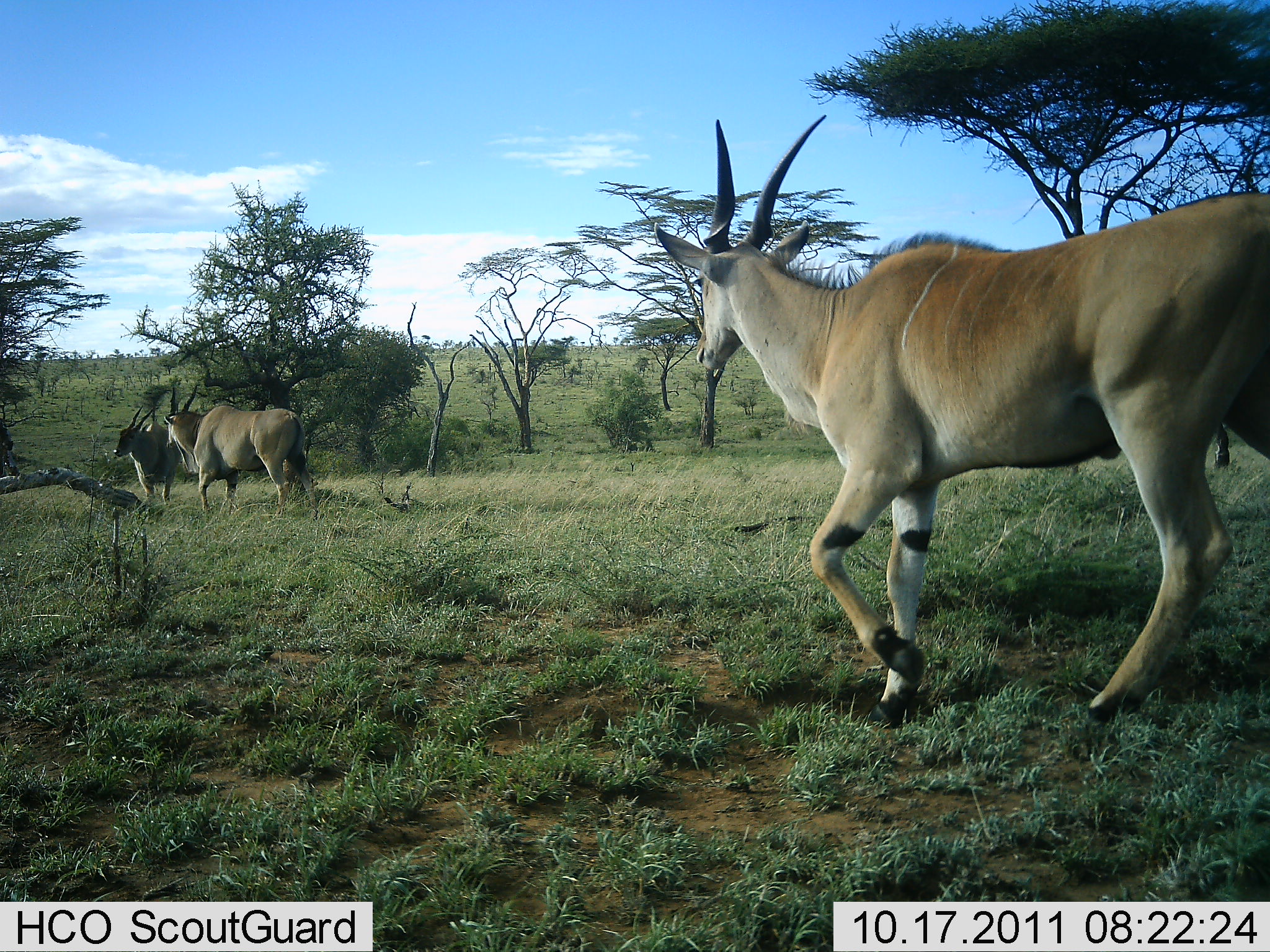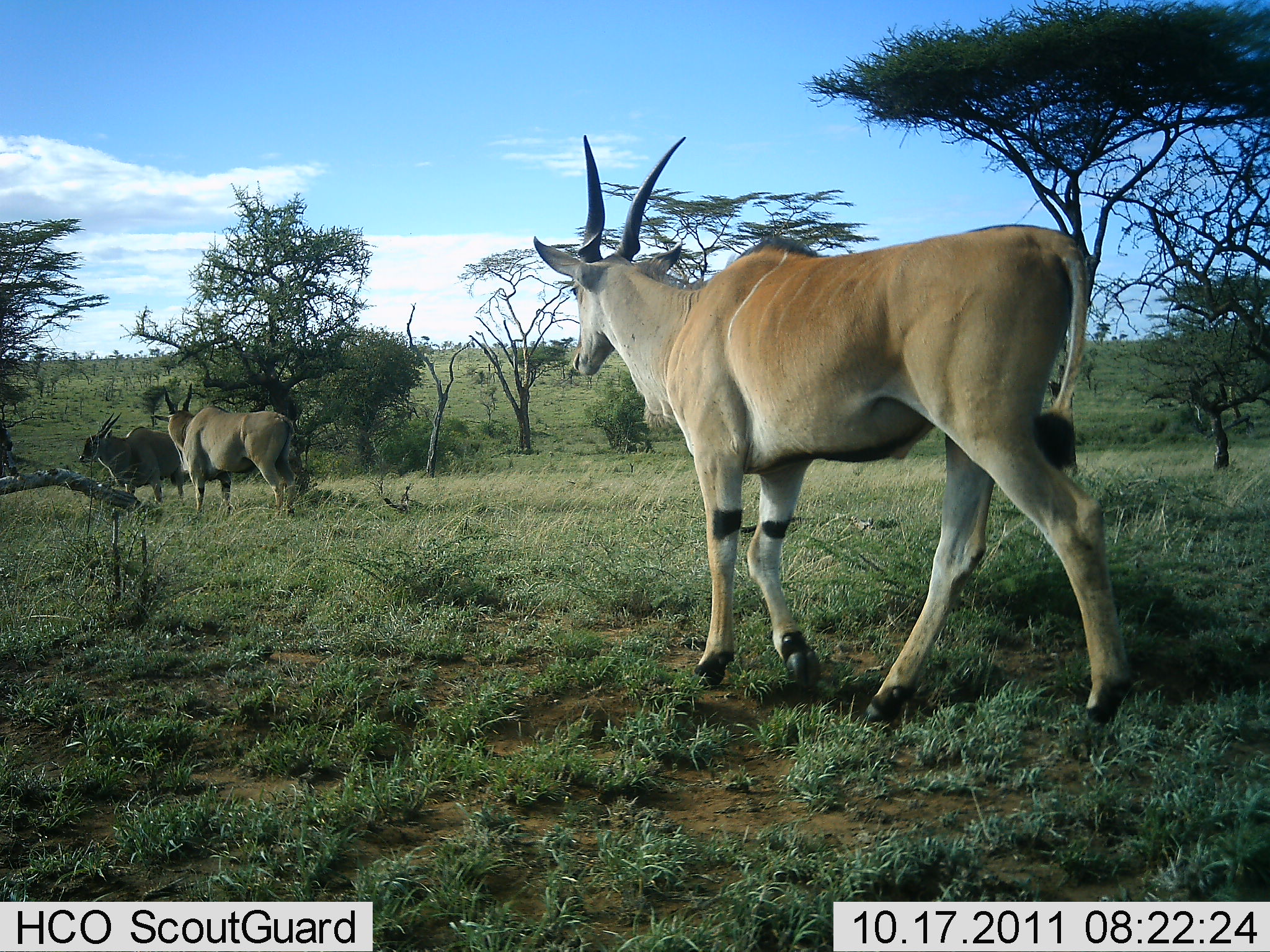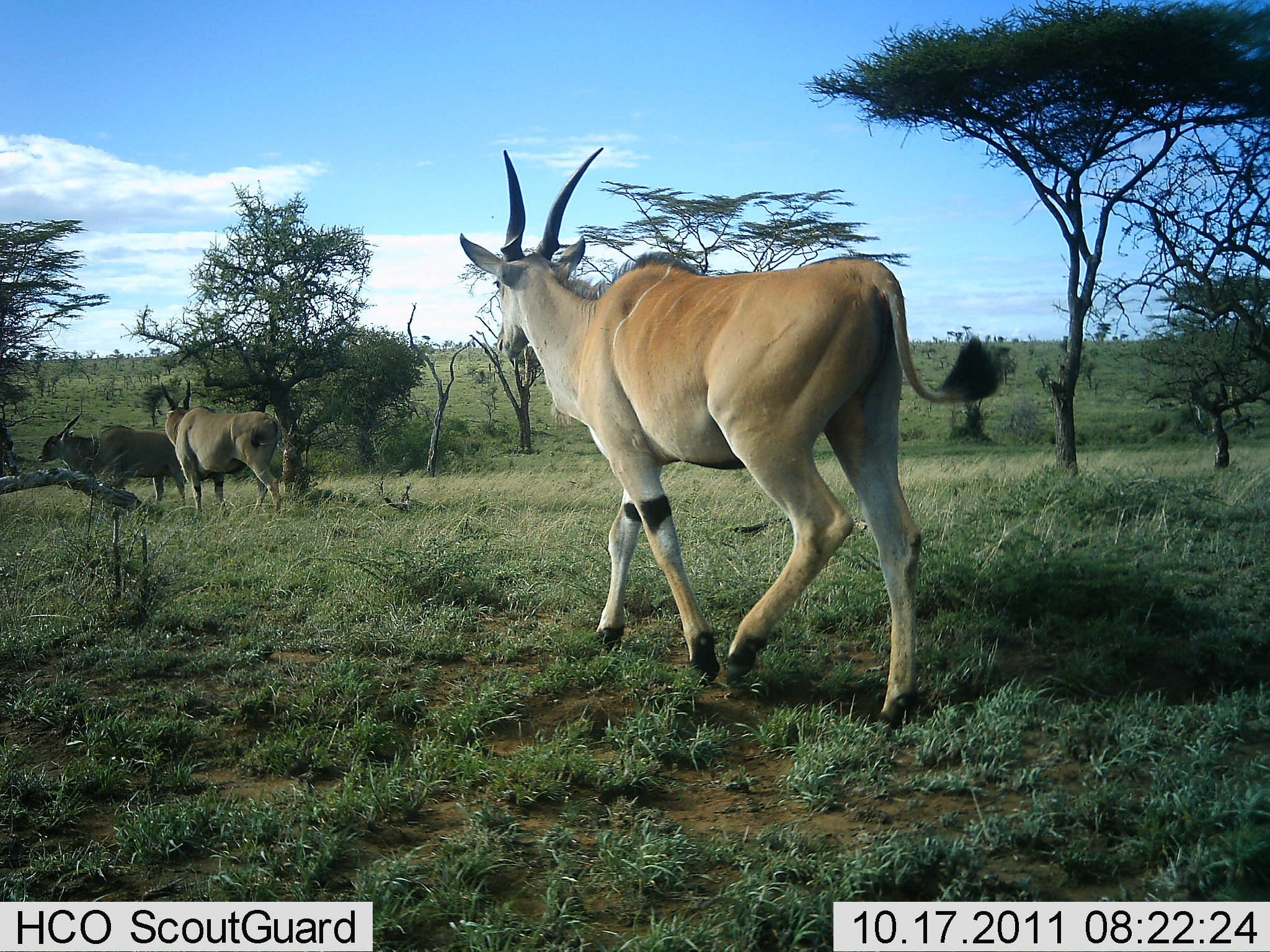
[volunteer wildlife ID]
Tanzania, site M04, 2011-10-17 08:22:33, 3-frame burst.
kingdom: Animalia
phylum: Chordata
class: Mammalia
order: Artiodactyla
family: Bovidae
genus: Tragelaphus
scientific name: Tragelaphus oryx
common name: eland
Eland (Tragelaphus oryx), count 3. Behavior (volunteer vote fractions): standing 23%, resting 0%, moving 100%, interacting 0%. Young present (vote fraction): 0%. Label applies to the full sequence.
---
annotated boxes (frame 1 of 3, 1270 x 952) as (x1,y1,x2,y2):
animal: (655,112,1270,734); (163,384,320,533); (112,405,187,518)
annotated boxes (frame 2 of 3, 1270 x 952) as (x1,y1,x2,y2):
animal: (532,130,1135,736); (150,383,302,526); (77,411,190,520)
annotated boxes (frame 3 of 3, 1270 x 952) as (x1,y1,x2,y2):
animal: (456,144,1004,743); (157,380,285,525); (37,412,193,525)